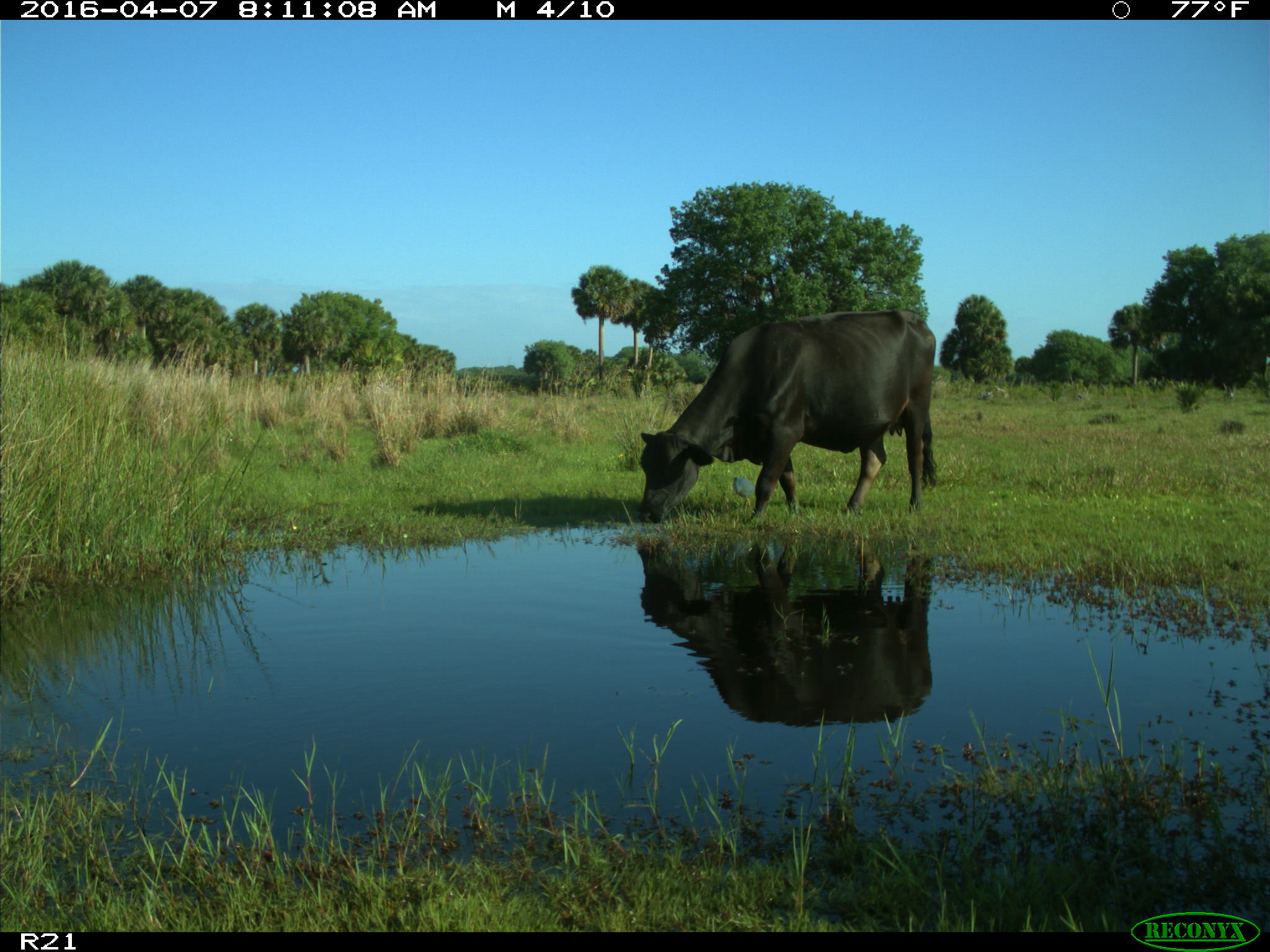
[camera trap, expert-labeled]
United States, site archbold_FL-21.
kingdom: Animalia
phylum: Chordata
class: Mammalia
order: Artiodactyla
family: Bovidae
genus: Bos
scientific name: Bos taurus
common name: domestic cow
Bos taurus (domestic cow).